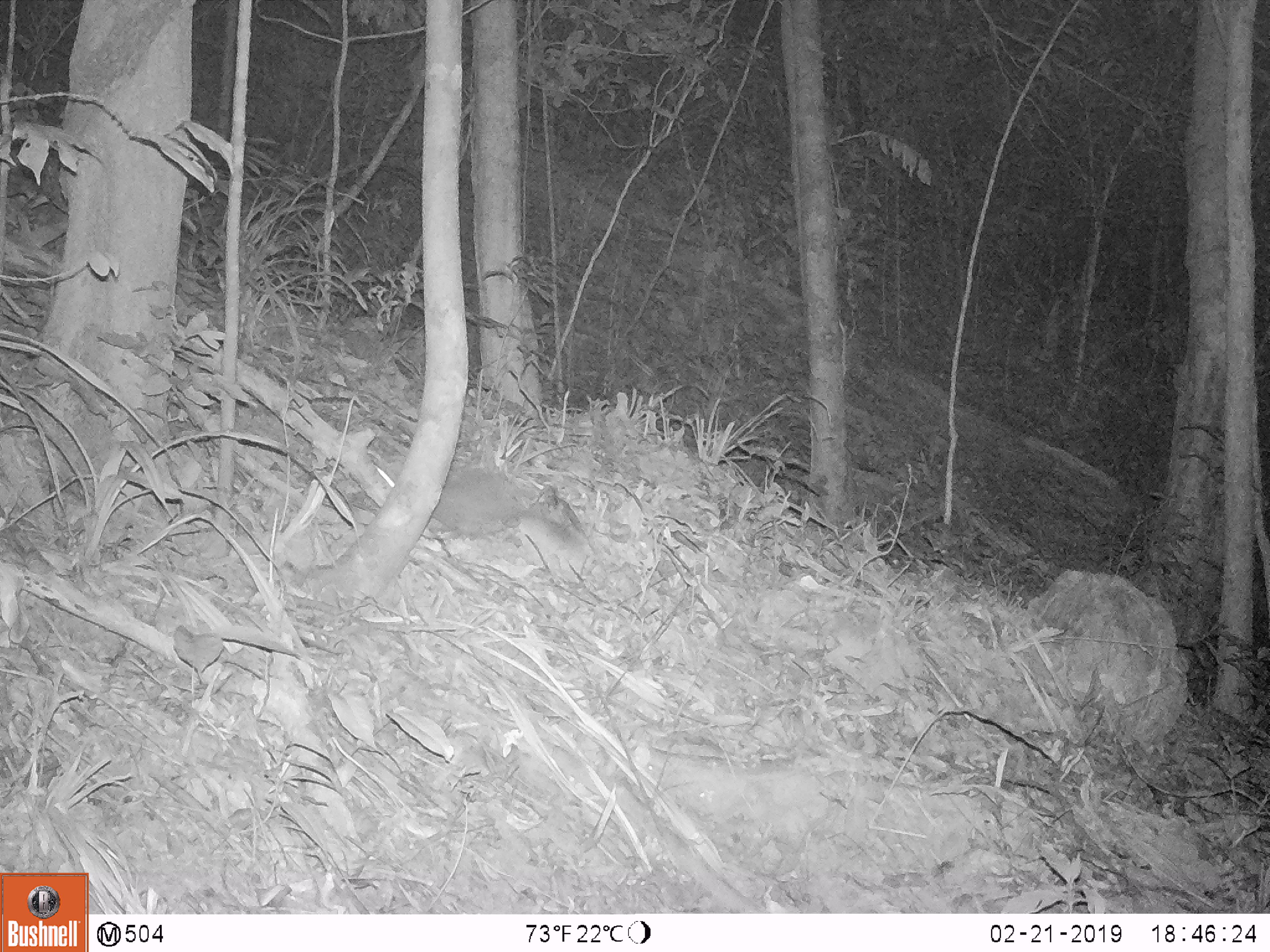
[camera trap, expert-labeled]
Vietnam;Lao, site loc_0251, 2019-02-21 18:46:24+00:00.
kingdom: Animalia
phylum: Chordata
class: Mammalia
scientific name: Mammalia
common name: mammal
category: unidentified small mammal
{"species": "unidentified small mammal (mammal) (Mammalia)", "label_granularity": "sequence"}